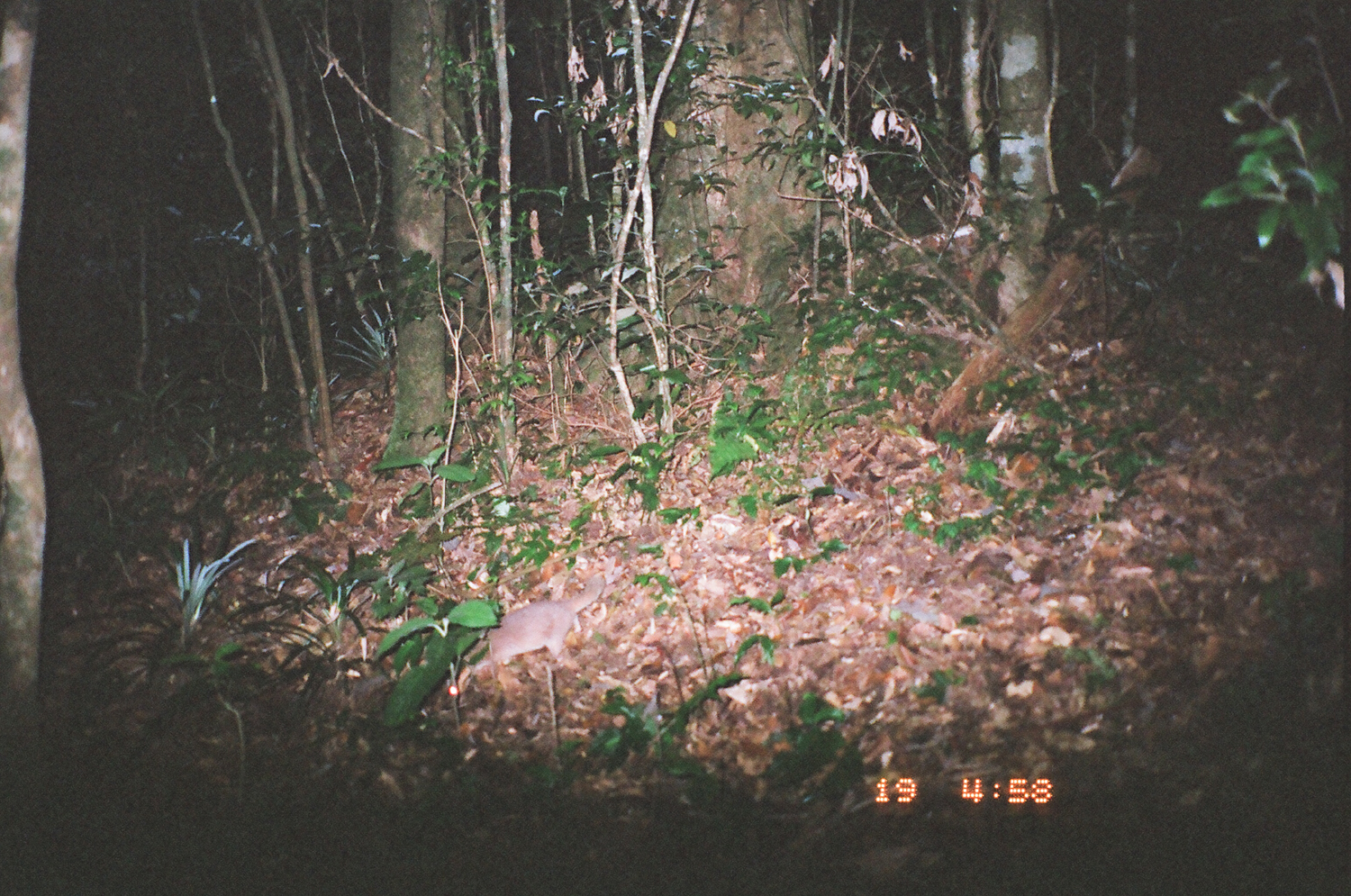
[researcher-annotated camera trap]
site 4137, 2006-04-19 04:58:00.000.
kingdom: Animalia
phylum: Chordata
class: Mammalia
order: Carnivora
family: Mustelidae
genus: Melogale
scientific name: Melogale everetti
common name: bornean ferret badger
Melogale everetti (bornean ferret badger), count 1.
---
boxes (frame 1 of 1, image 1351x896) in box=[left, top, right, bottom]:
melogale everetti: box=[484, 579, 605, 672]